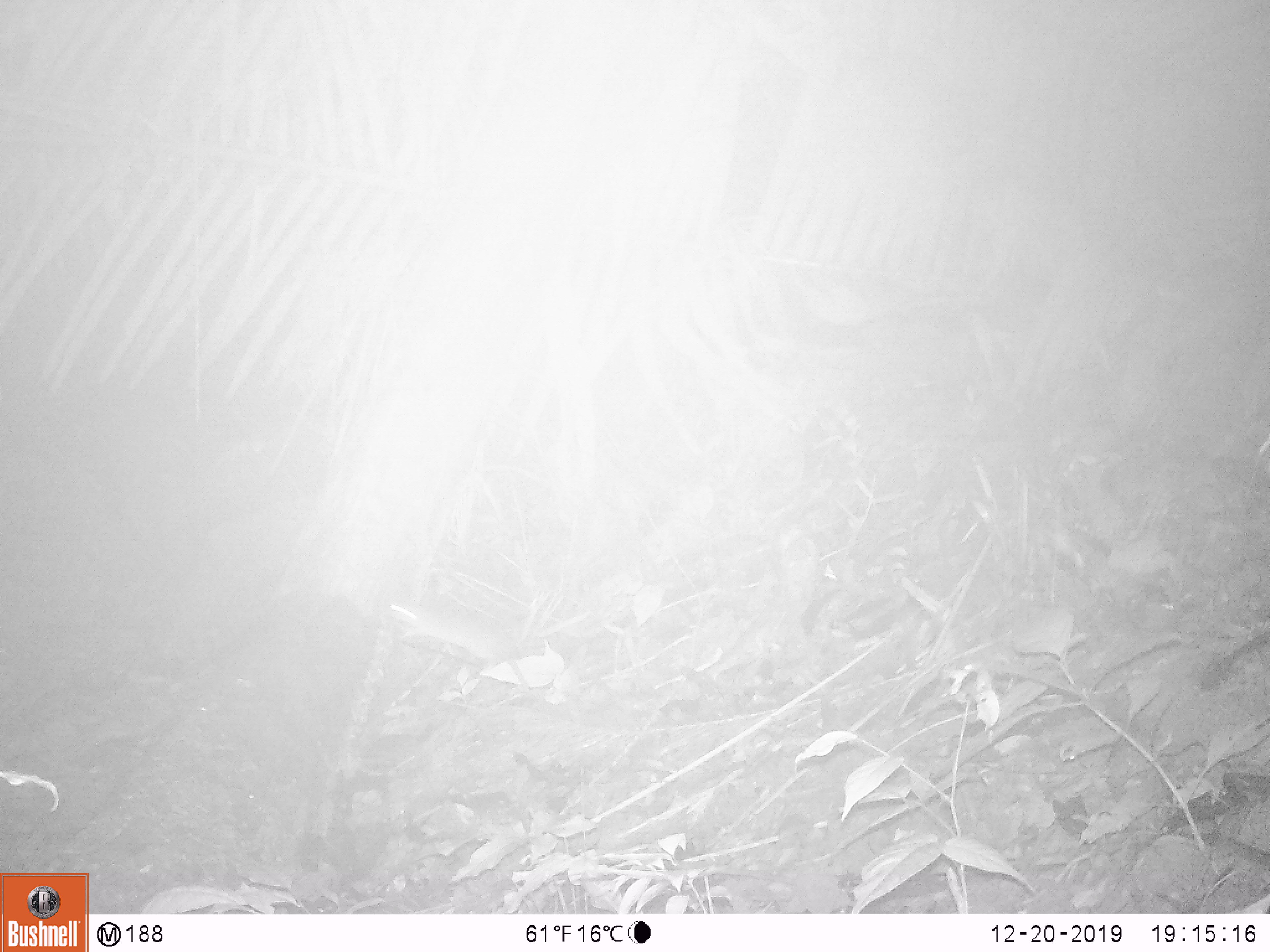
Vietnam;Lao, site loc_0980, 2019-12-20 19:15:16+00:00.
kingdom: Animalia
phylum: Chordata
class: Mammalia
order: Rodentia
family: Muridae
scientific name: Muridae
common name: old-world mice and rats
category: unidentified murid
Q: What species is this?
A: Unidentified murid (old-world mice and rats) (Muridae).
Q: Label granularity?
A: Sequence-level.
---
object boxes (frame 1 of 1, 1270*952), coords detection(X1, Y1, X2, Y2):
unidentified murid: detection(382, 597, 540, 707)